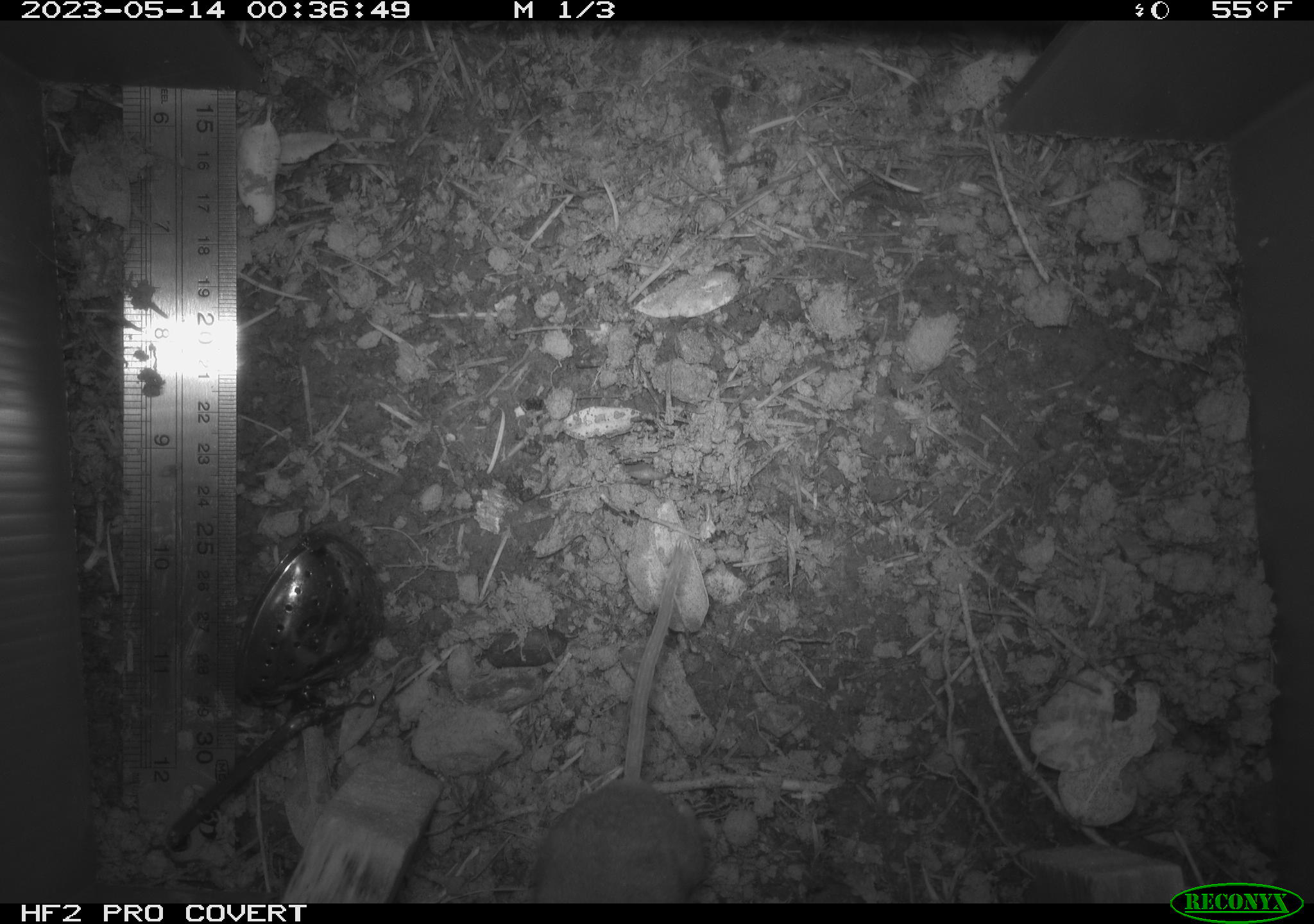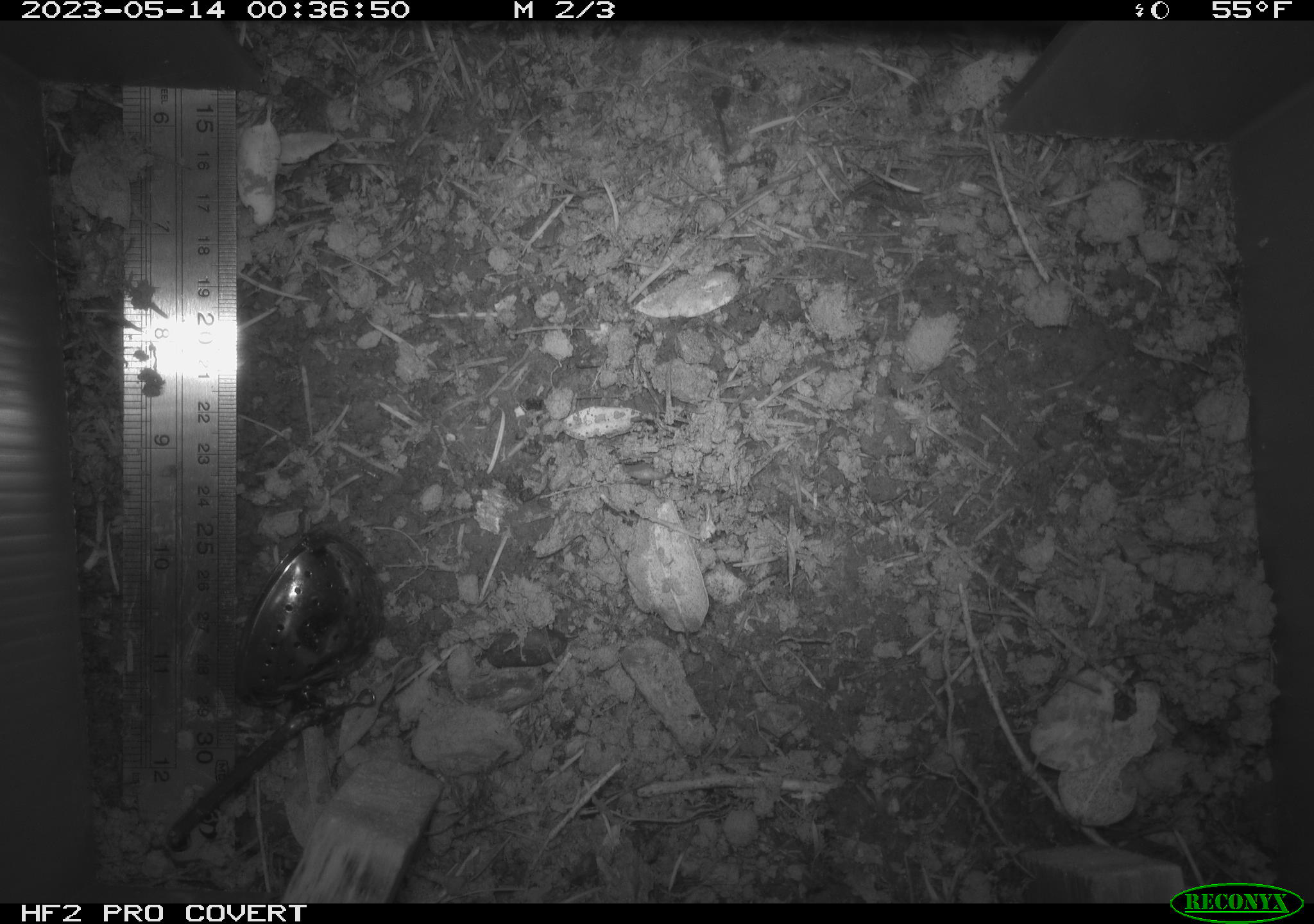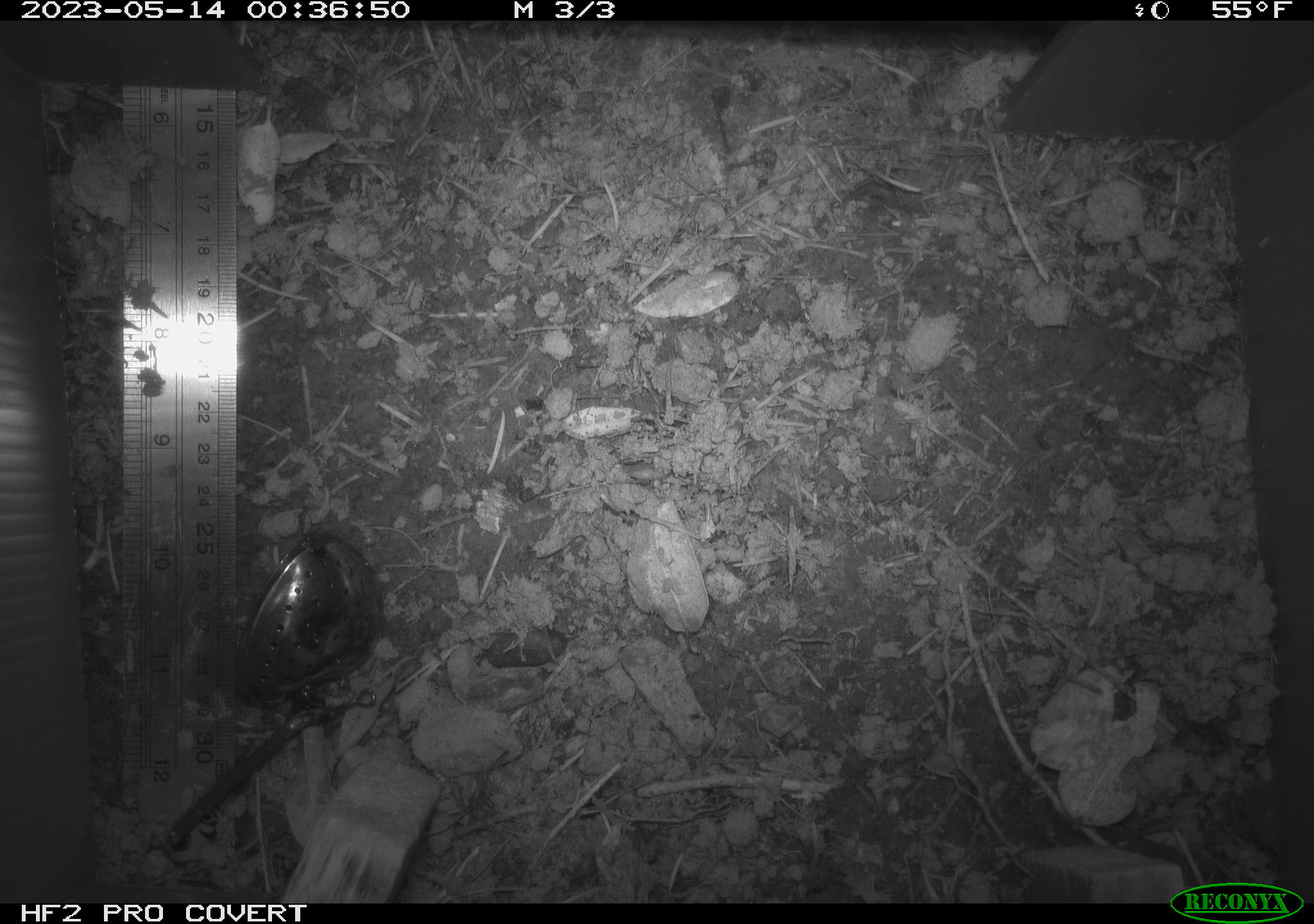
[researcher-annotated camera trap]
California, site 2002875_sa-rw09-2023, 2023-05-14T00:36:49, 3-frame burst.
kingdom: Animalia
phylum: Chordata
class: Mammalia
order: Rodentia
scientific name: Rodentia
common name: mouse species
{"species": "mouse species (Rodentia)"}